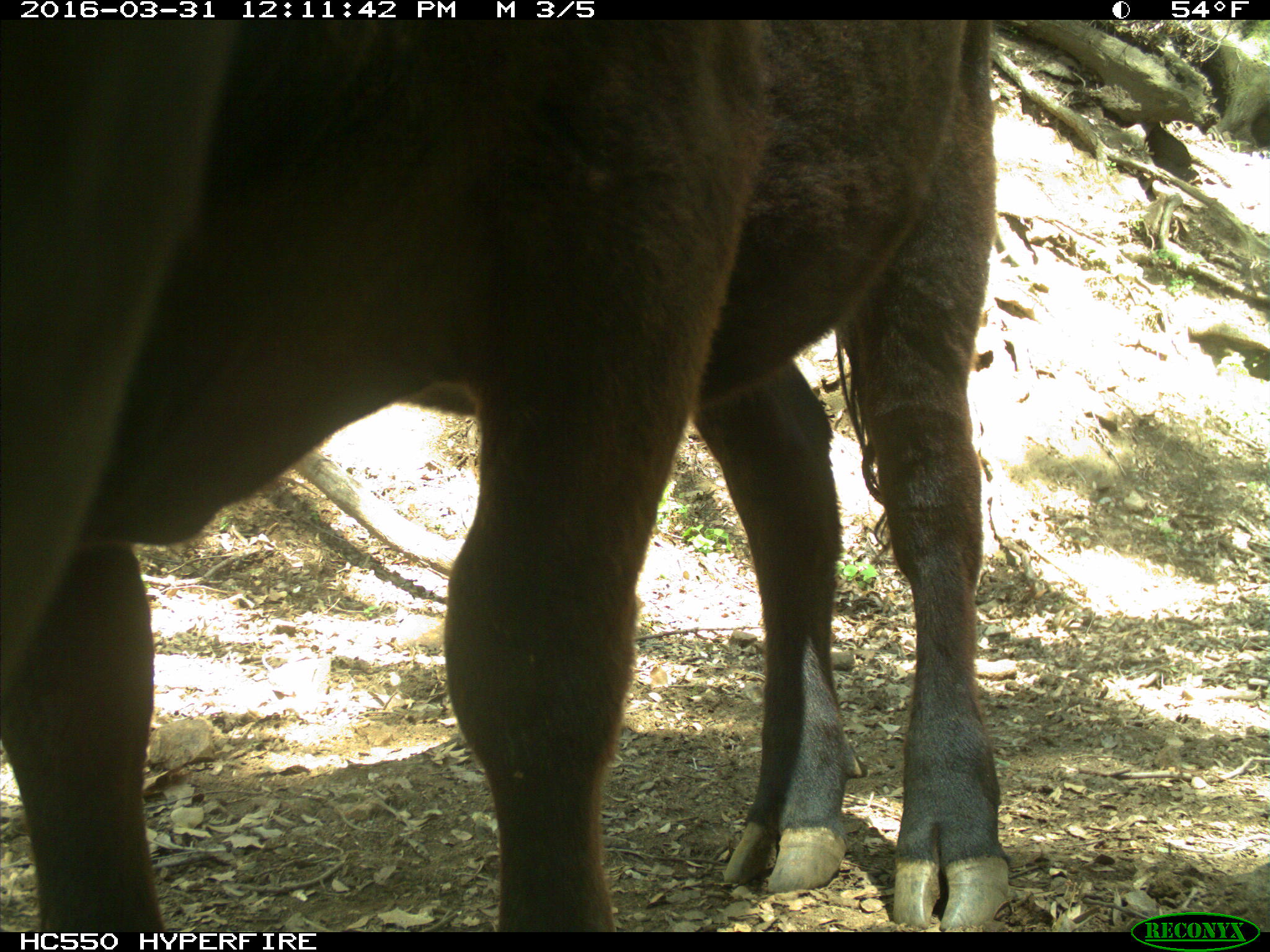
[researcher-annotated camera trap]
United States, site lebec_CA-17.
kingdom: Animalia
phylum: Chordata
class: Mammalia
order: Artiodactyla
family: Bovidae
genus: Bos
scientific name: Bos taurus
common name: domestic cow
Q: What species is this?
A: Bos taurus (domestic cow).